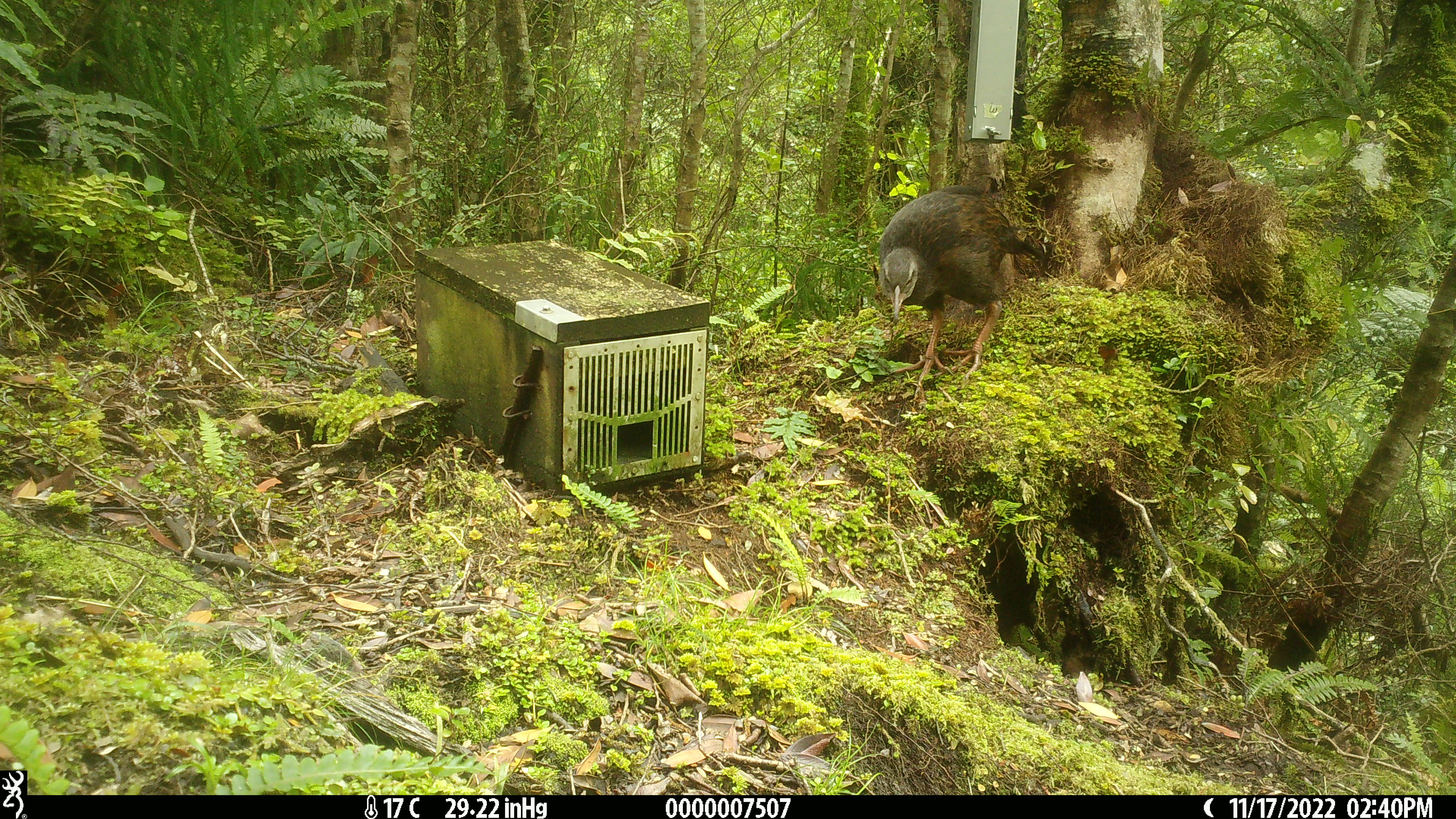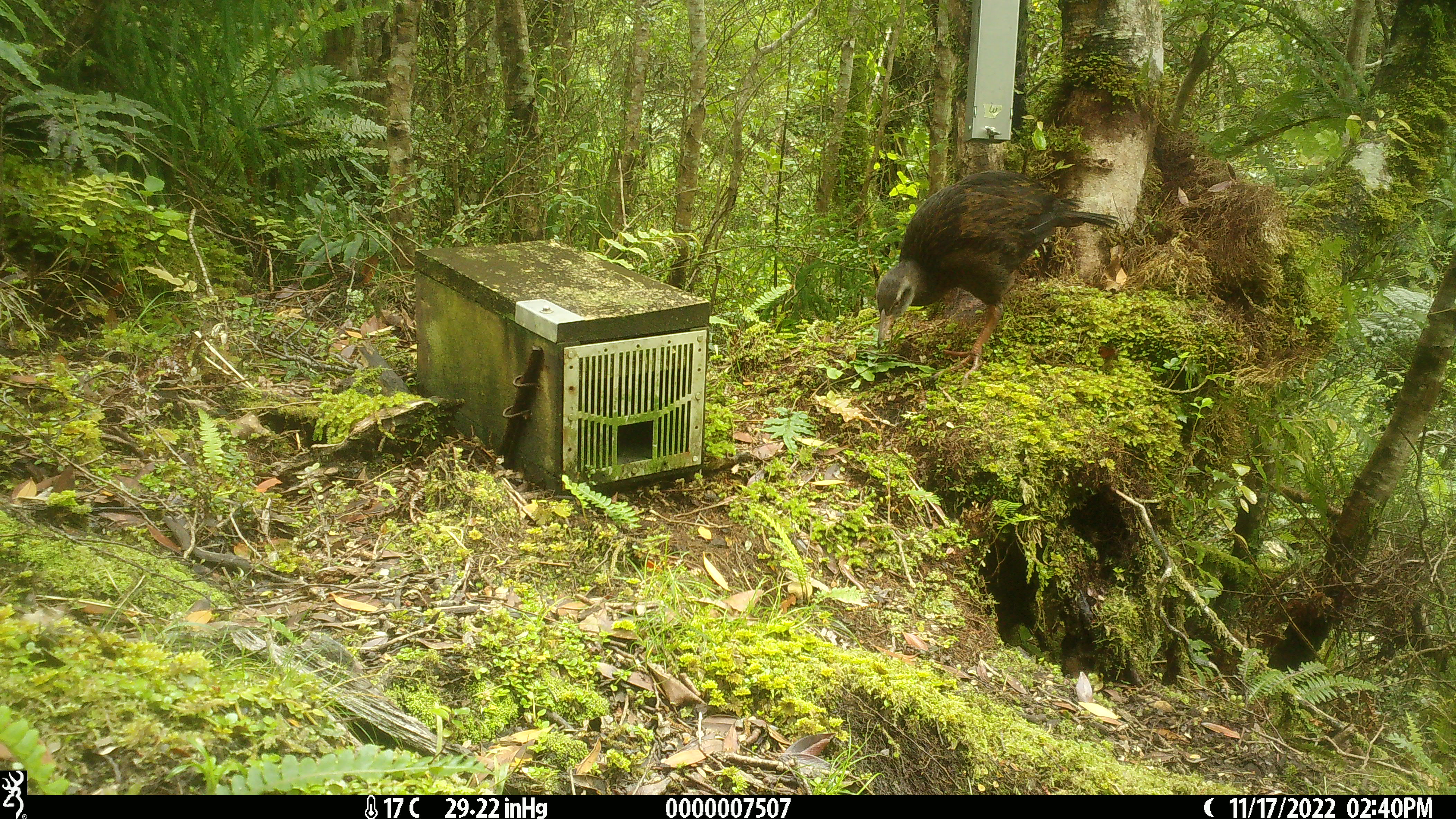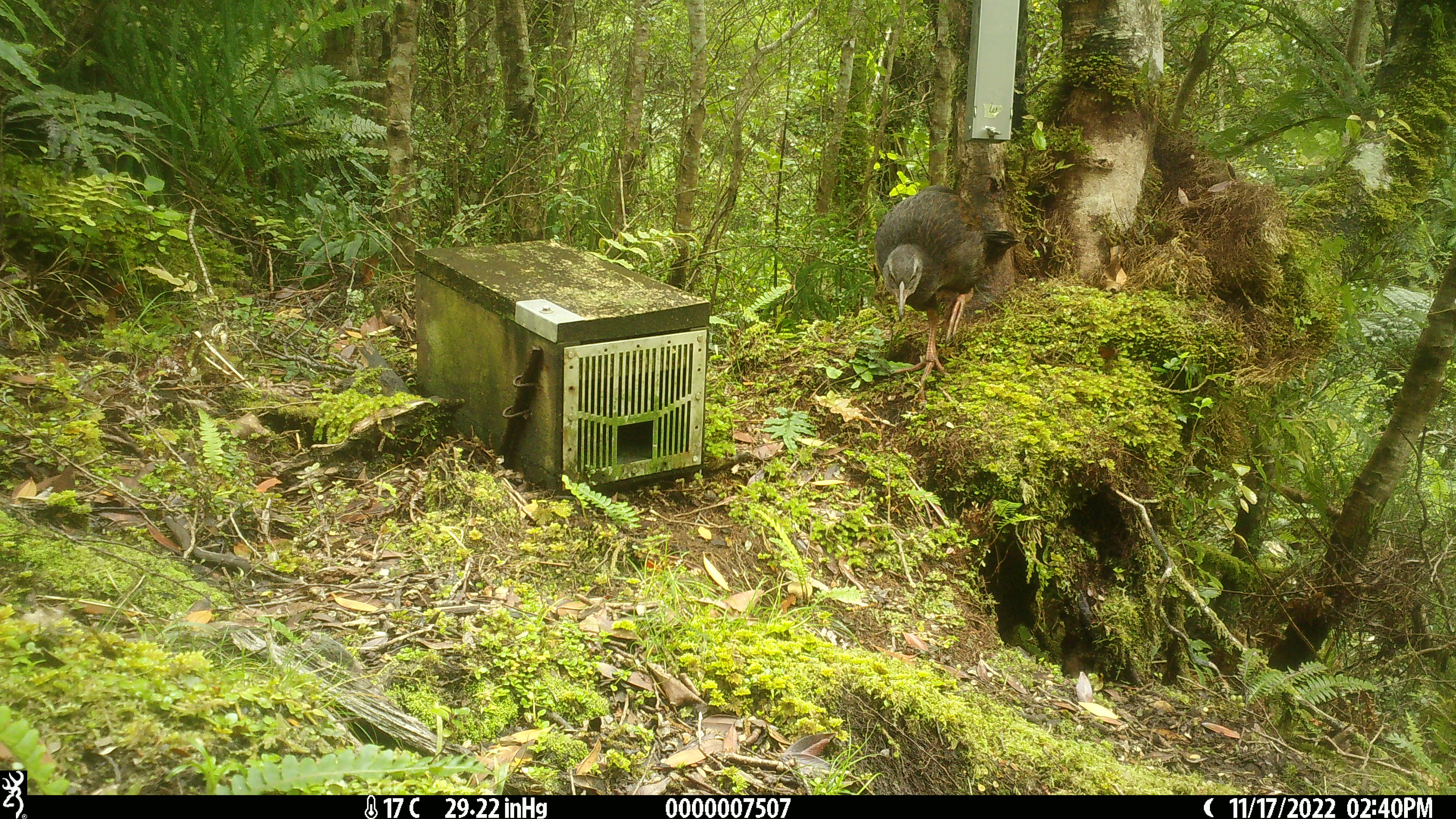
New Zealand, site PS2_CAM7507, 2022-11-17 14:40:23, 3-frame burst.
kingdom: Animalia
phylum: Chordata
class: Aves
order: Gruiformes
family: Rallidae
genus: Gallirallus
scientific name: Gallirallus australis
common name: weka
Weka (Gallirallus australis).